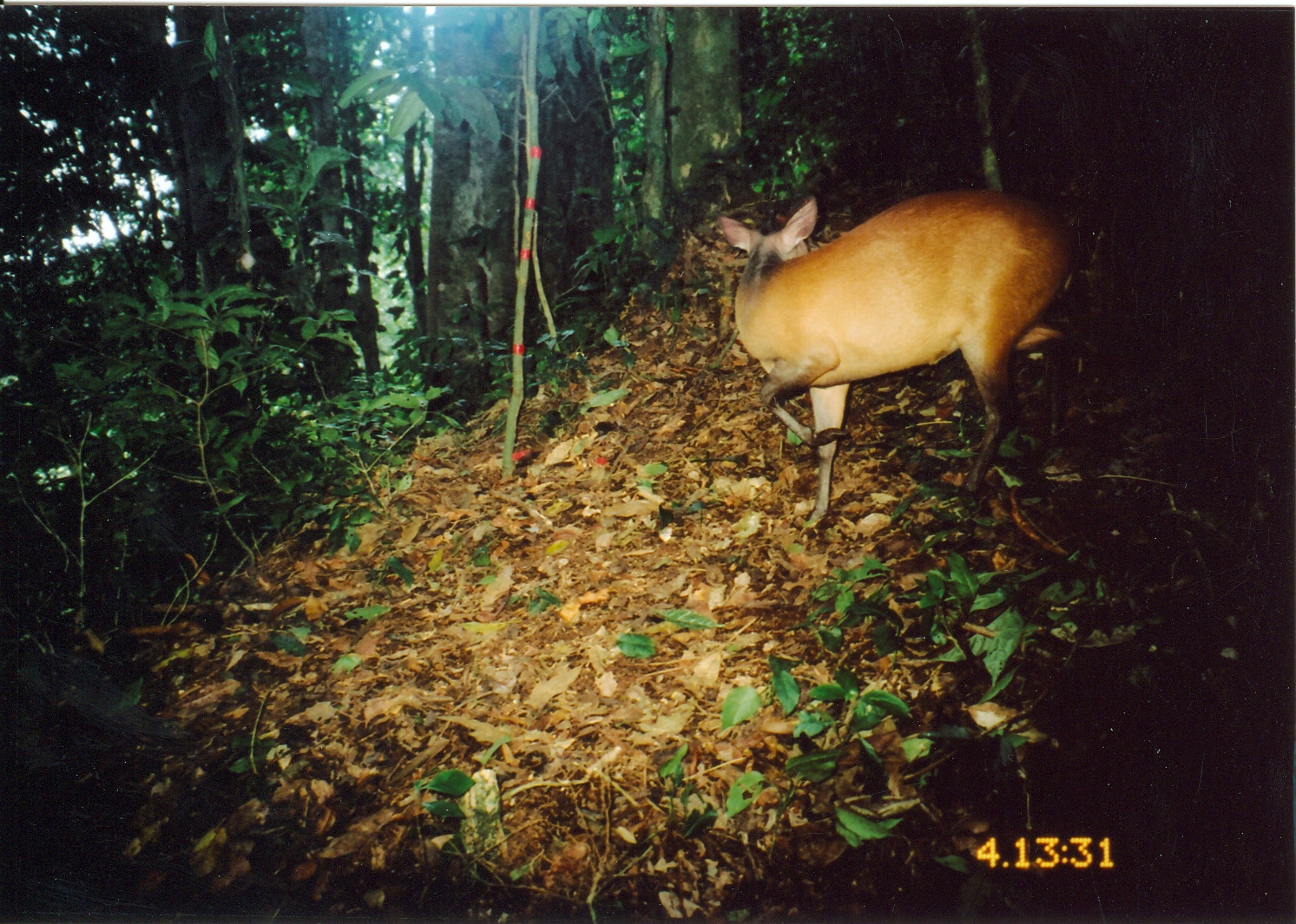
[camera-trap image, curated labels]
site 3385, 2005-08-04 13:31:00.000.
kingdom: Animalia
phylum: Chordata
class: Mammalia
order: Artiodactyla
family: Bovidae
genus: Cephalophus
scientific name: Cephalophus harveyi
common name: harvey's duiker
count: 1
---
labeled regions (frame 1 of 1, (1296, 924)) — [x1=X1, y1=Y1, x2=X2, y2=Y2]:
cephalophus harveyi: [x1=720, y1=196, x2=1071, y2=535]